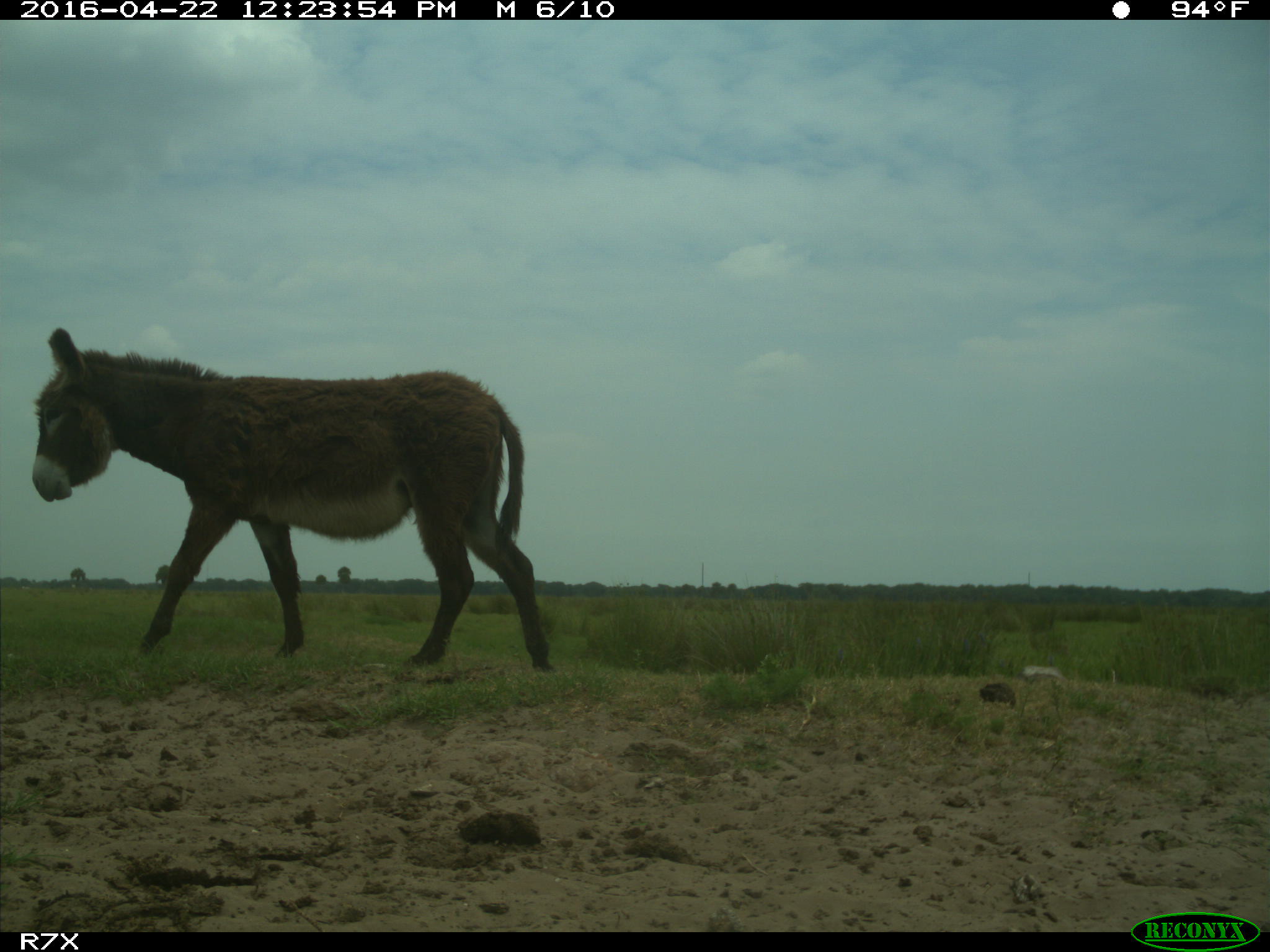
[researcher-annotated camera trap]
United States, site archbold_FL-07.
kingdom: Animalia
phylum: Chordata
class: Mammalia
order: Artiodactyla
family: Bovidae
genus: Bos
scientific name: Bos taurus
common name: domestic cow